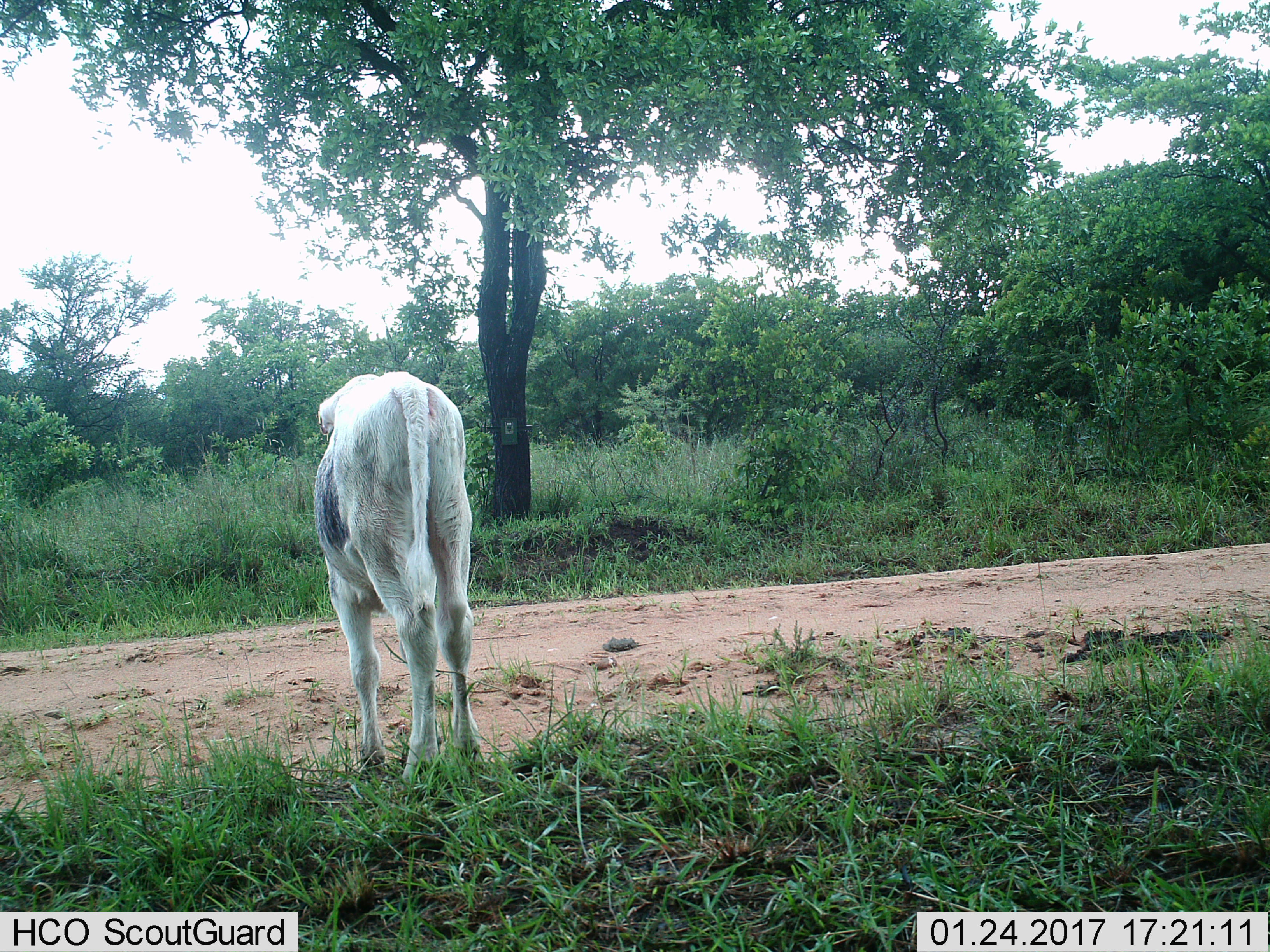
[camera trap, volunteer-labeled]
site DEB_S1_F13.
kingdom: Animalia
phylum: Chordata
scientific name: Vertebrata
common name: domestic animal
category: domesticanimal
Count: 1.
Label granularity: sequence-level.